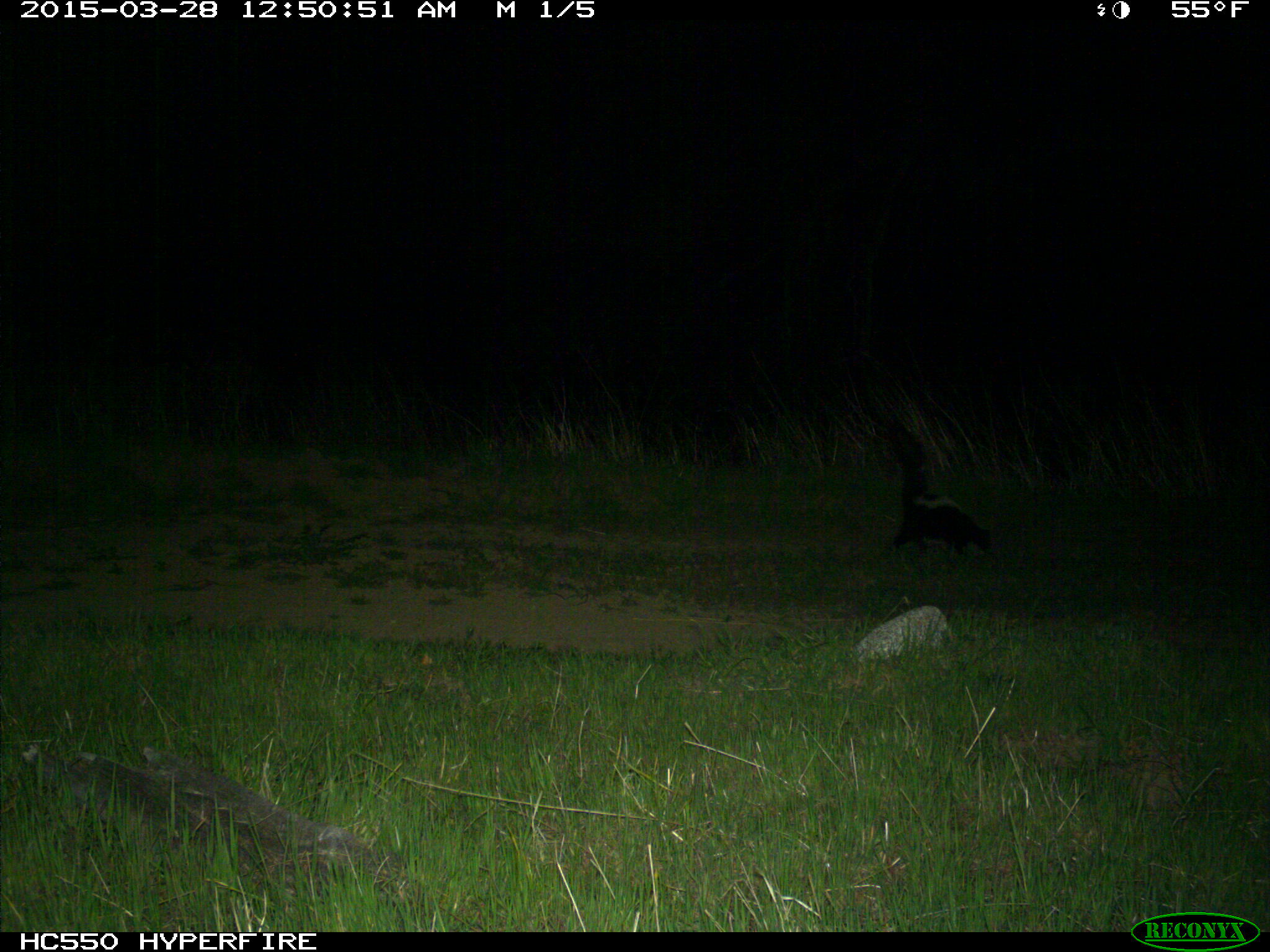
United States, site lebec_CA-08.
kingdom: Animalia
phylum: Chordata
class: Mammalia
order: Carnivora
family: Mephitidae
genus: Mephitis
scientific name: Mephitis mephitis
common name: striped skunk